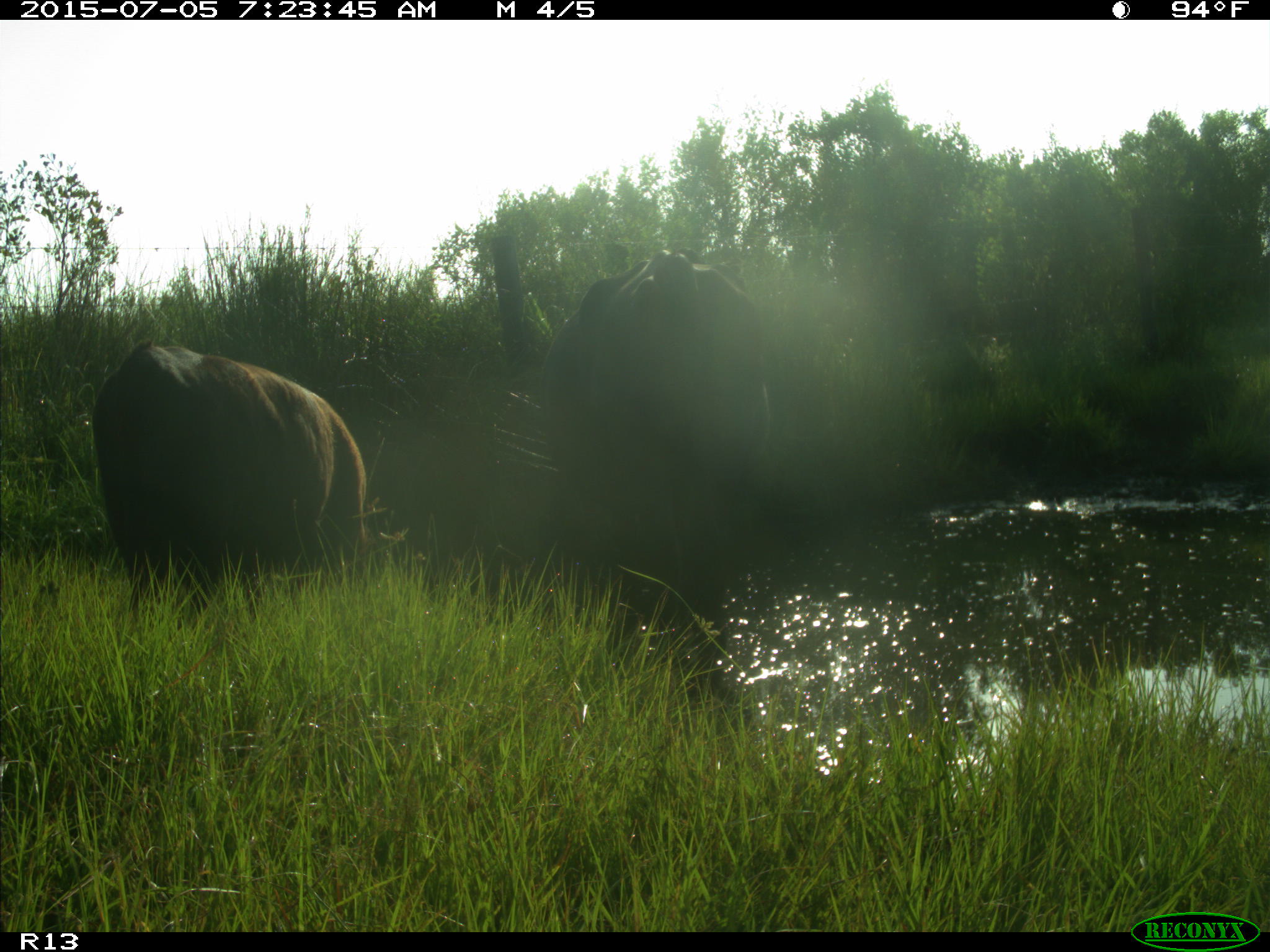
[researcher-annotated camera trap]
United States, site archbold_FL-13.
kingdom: Animalia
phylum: Chordata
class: Mammalia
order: Artiodactyla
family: Bovidae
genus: Bos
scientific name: Bos taurus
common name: domestic cow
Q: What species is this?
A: Bos taurus (domestic cow).